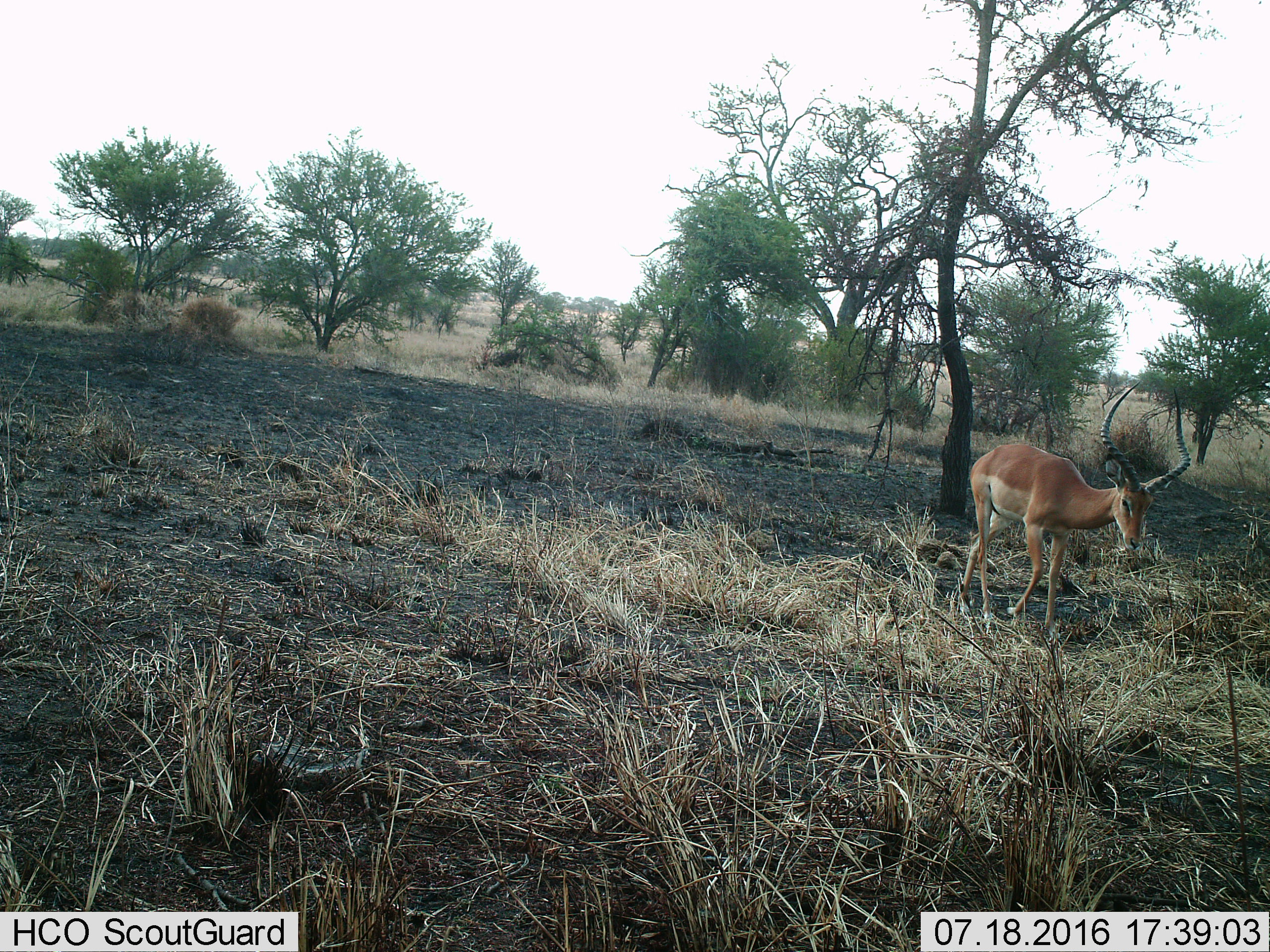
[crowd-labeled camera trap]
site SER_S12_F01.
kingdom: Animalia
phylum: Chordata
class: Mammalia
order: Artiodactyla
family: Bovidae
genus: Aepyceros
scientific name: Aepyceros melampus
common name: impala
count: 1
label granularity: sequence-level